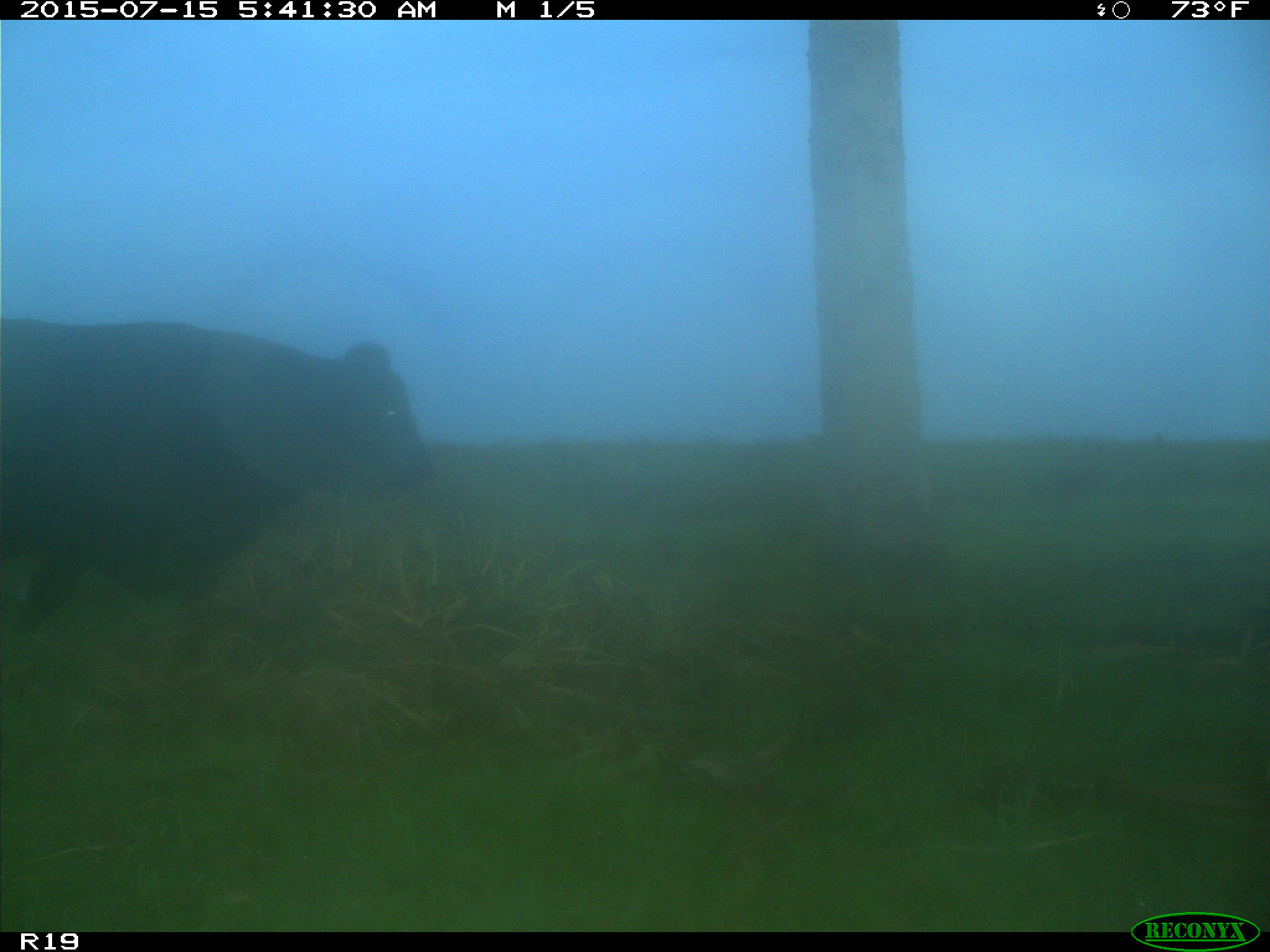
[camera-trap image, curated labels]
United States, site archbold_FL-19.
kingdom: Animalia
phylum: Chordata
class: Mammalia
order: Artiodactyla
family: Bovidae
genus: Bos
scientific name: Bos taurus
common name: domestic cow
Bos taurus (domestic cow).